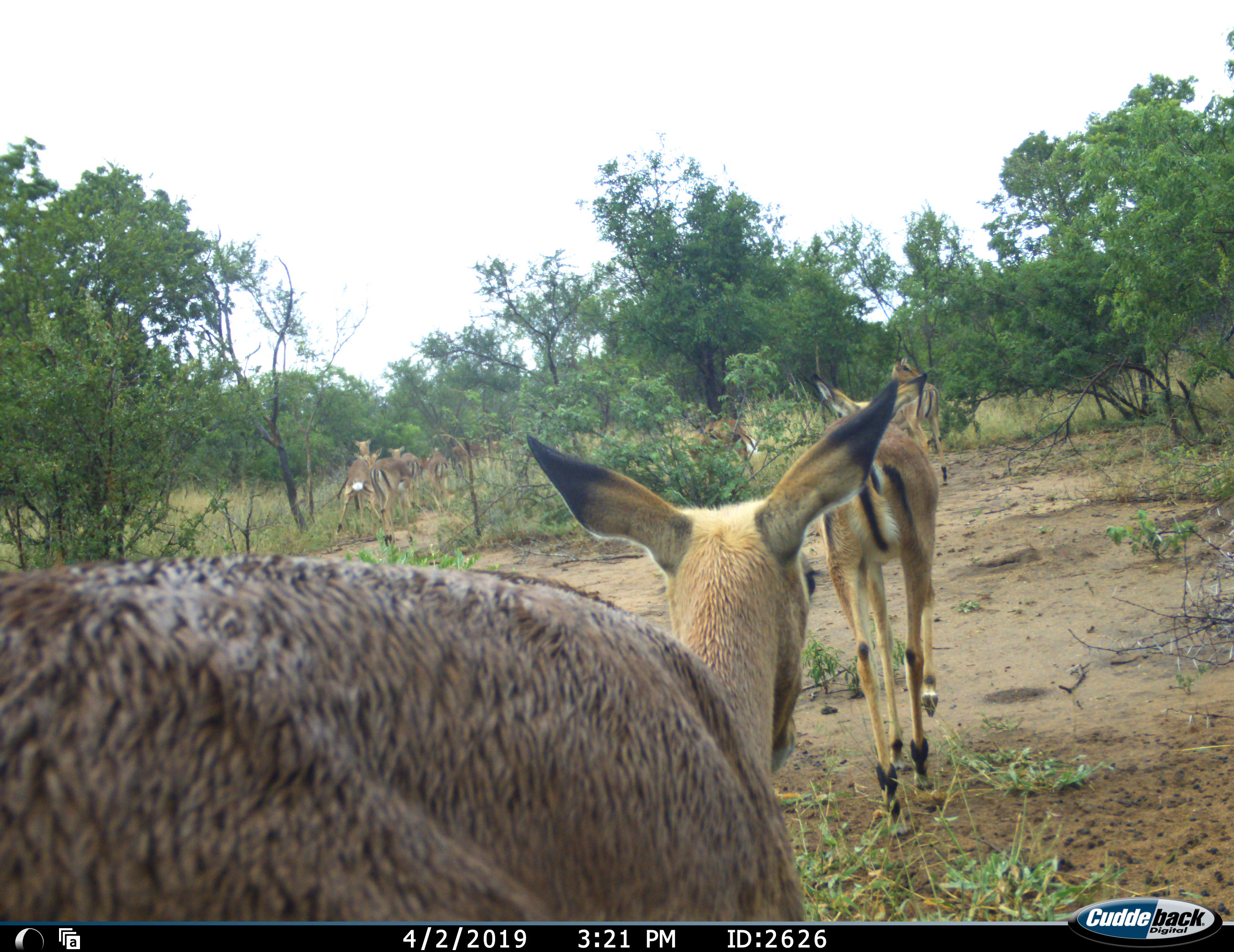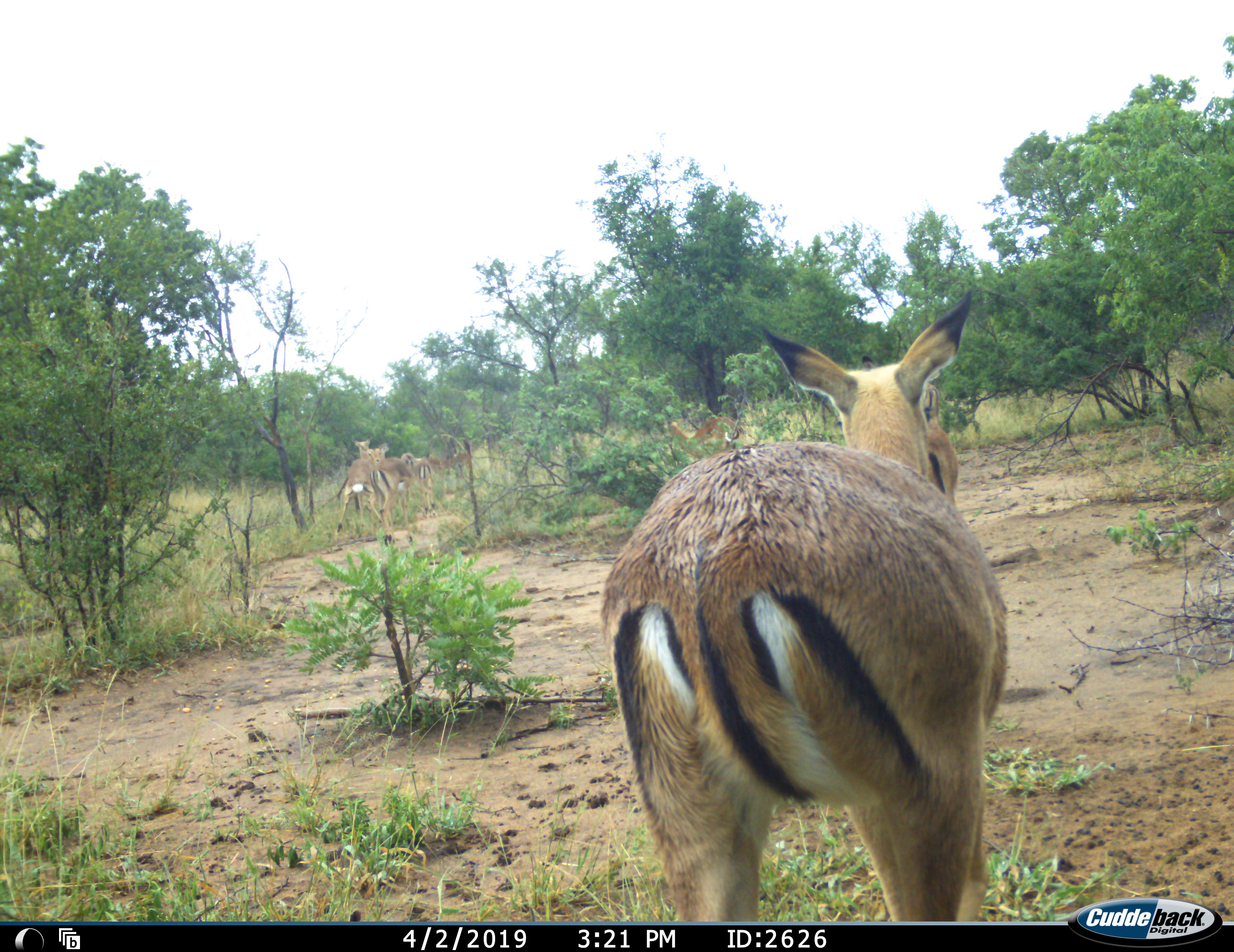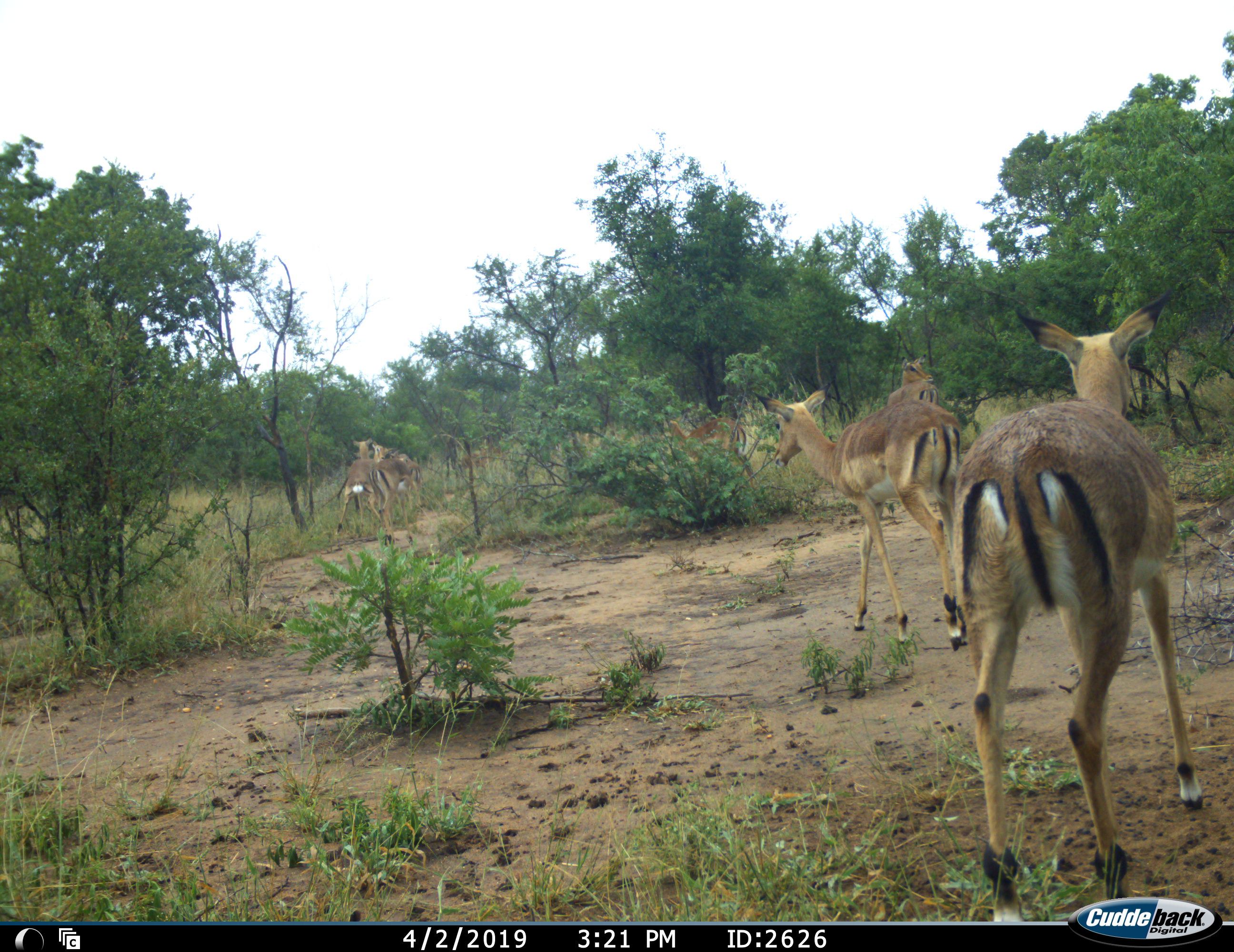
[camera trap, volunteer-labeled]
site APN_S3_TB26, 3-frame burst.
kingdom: Animalia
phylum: Chordata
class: Mammalia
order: Artiodactyla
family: Bovidae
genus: Aepyceros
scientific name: Aepyceros melampus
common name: impala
Impala (Aepyceros melampus), count 11-50. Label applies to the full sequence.